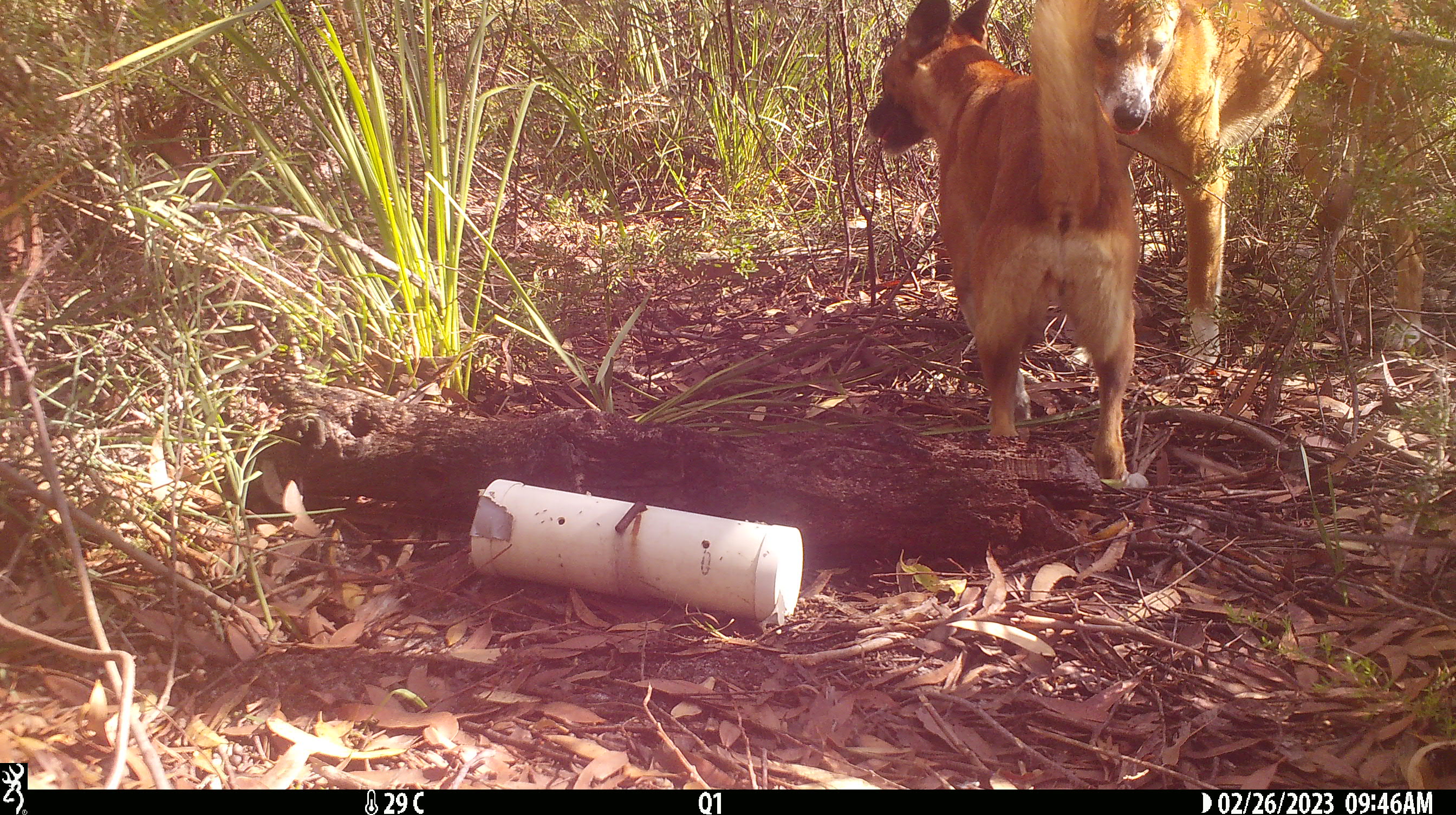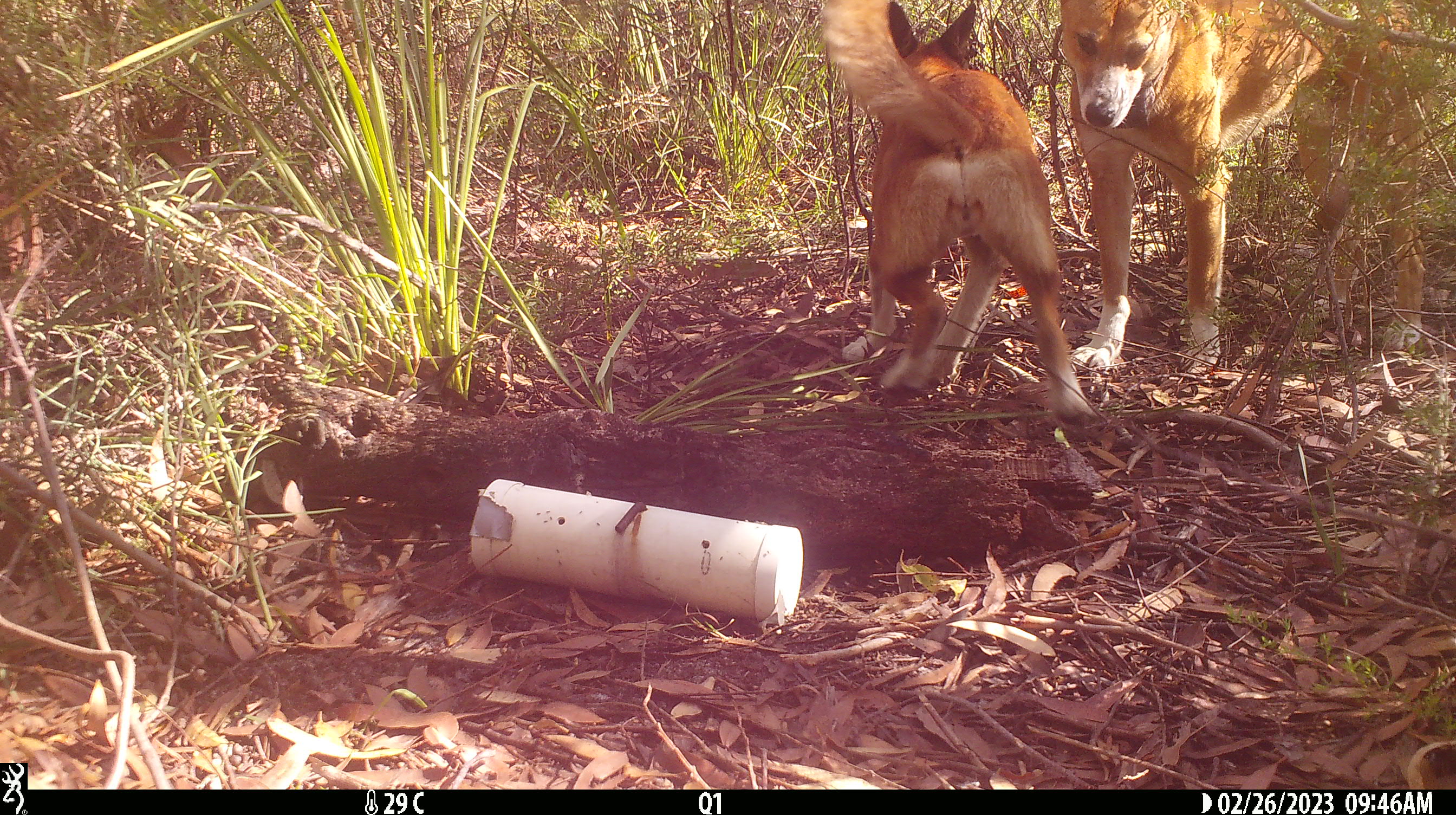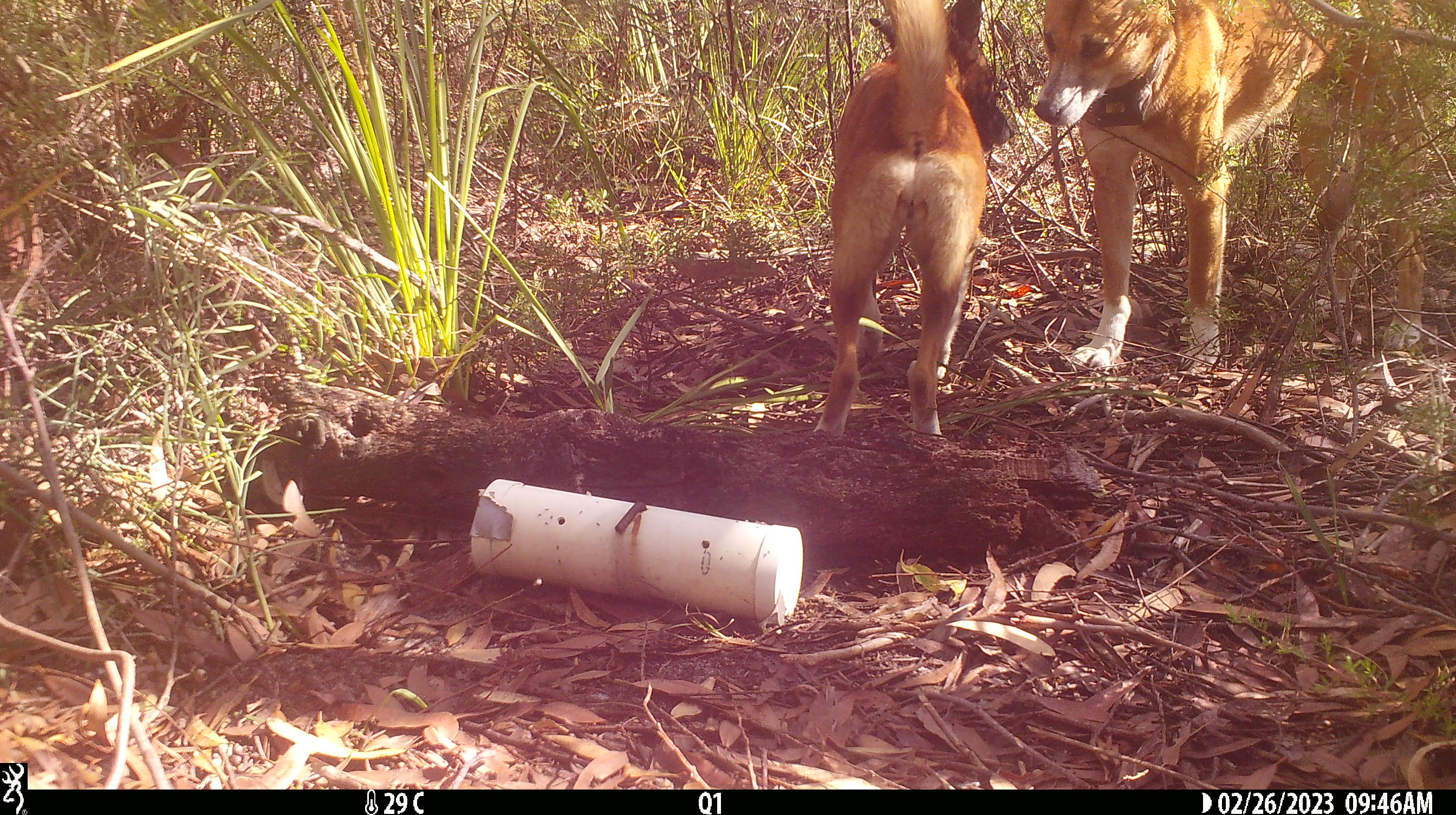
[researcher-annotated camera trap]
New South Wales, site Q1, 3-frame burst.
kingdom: Animalia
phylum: Chordata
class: Mammalia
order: Carnivora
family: Canidae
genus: Canis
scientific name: Canis familiaris dingo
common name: dingo